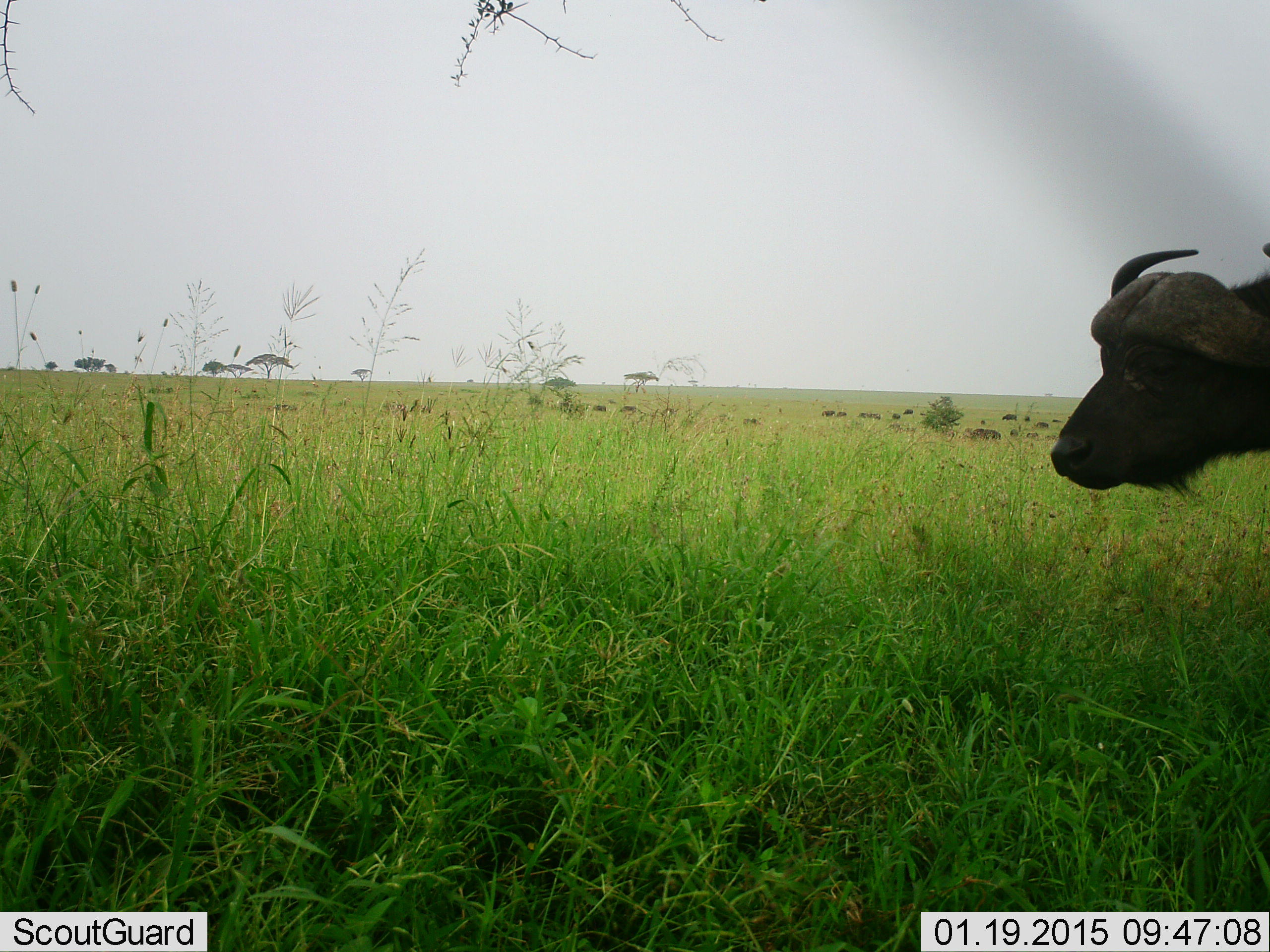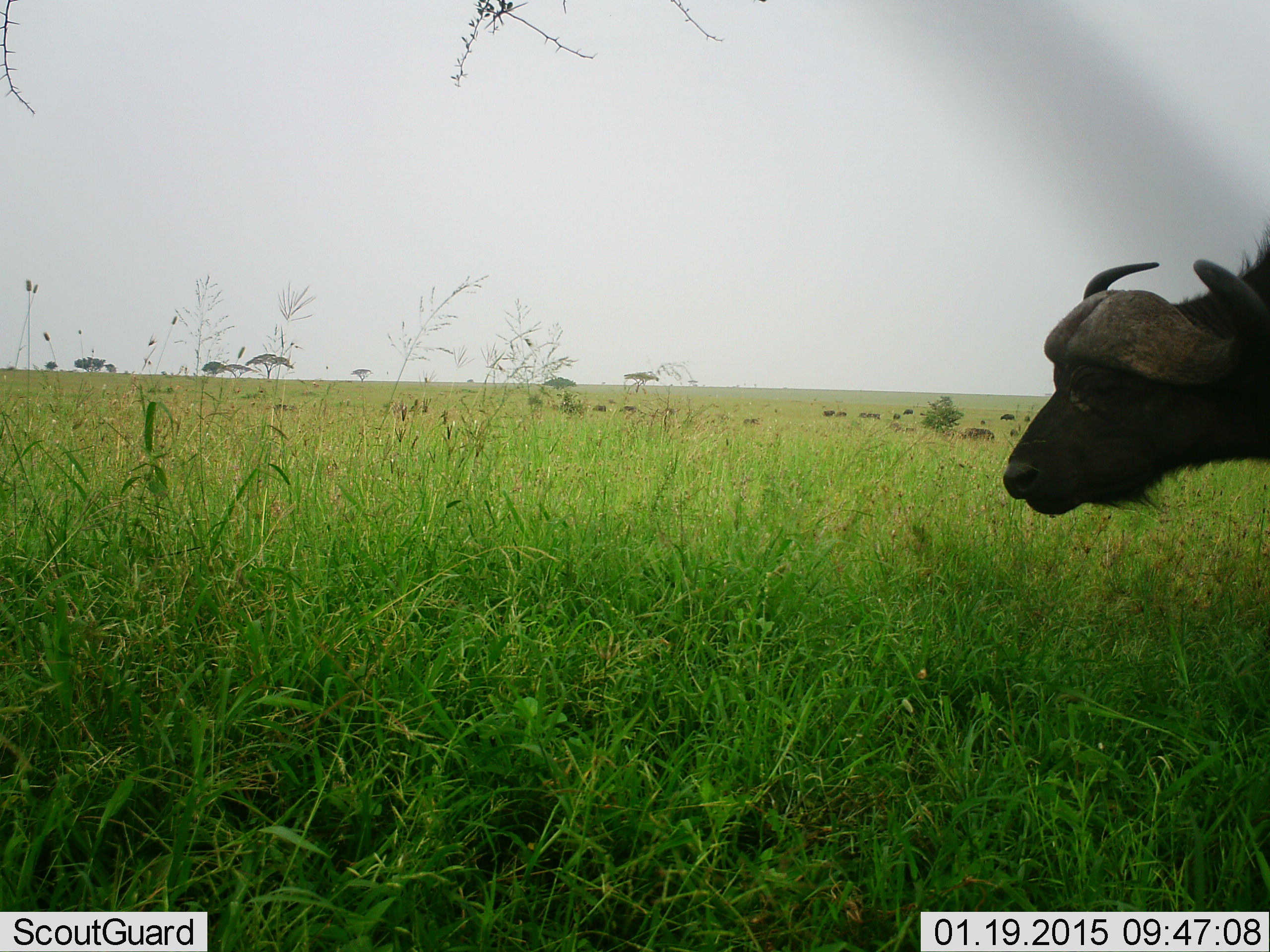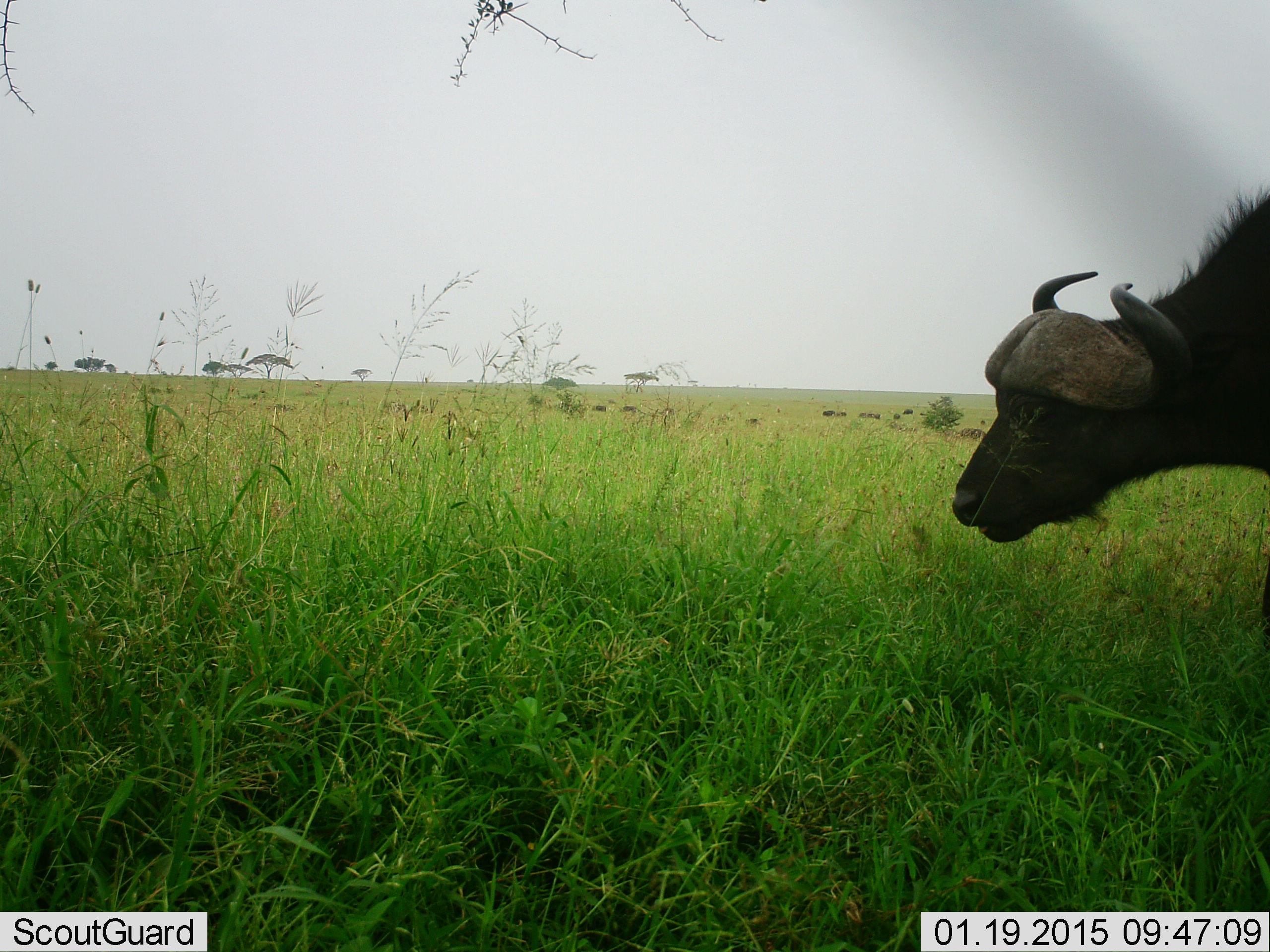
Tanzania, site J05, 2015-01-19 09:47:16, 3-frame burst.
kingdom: Animalia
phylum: Chordata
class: Mammalia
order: Artiodactyla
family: Bovidae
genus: Syncerus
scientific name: Syncerus caffer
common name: cape buffalo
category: buffalo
Buffalo (cape buffalo) (Syncerus caffer), count 1. Behavior (volunteer vote fractions): standing 20%, resting 0%, moving 90%, interacting 0%. Young present (vote fraction): 0%. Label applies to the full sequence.